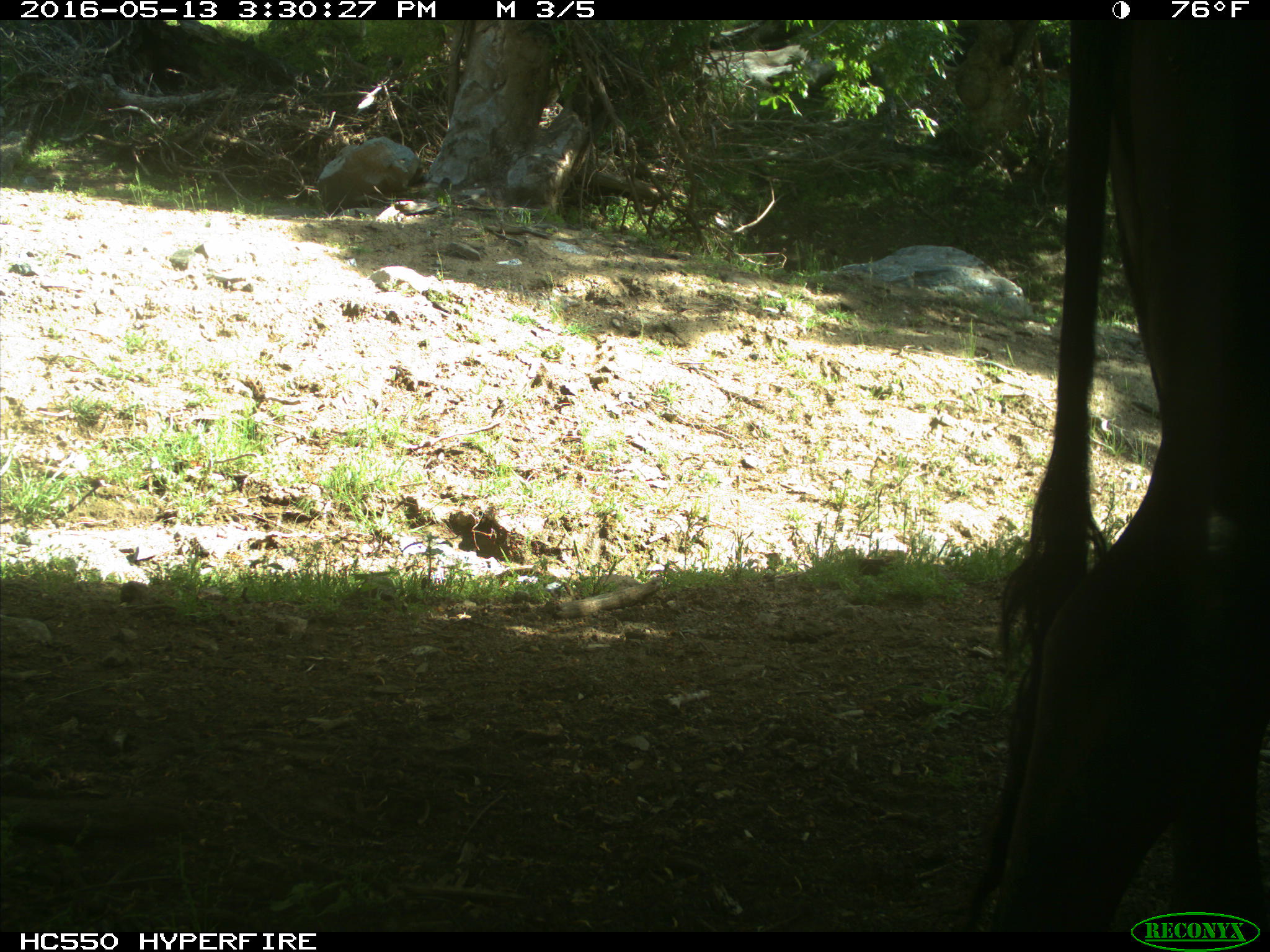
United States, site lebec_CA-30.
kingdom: Animalia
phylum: Chordata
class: Mammalia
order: Artiodactyla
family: Bovidae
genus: Bos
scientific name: Bos taurus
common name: domestic cow